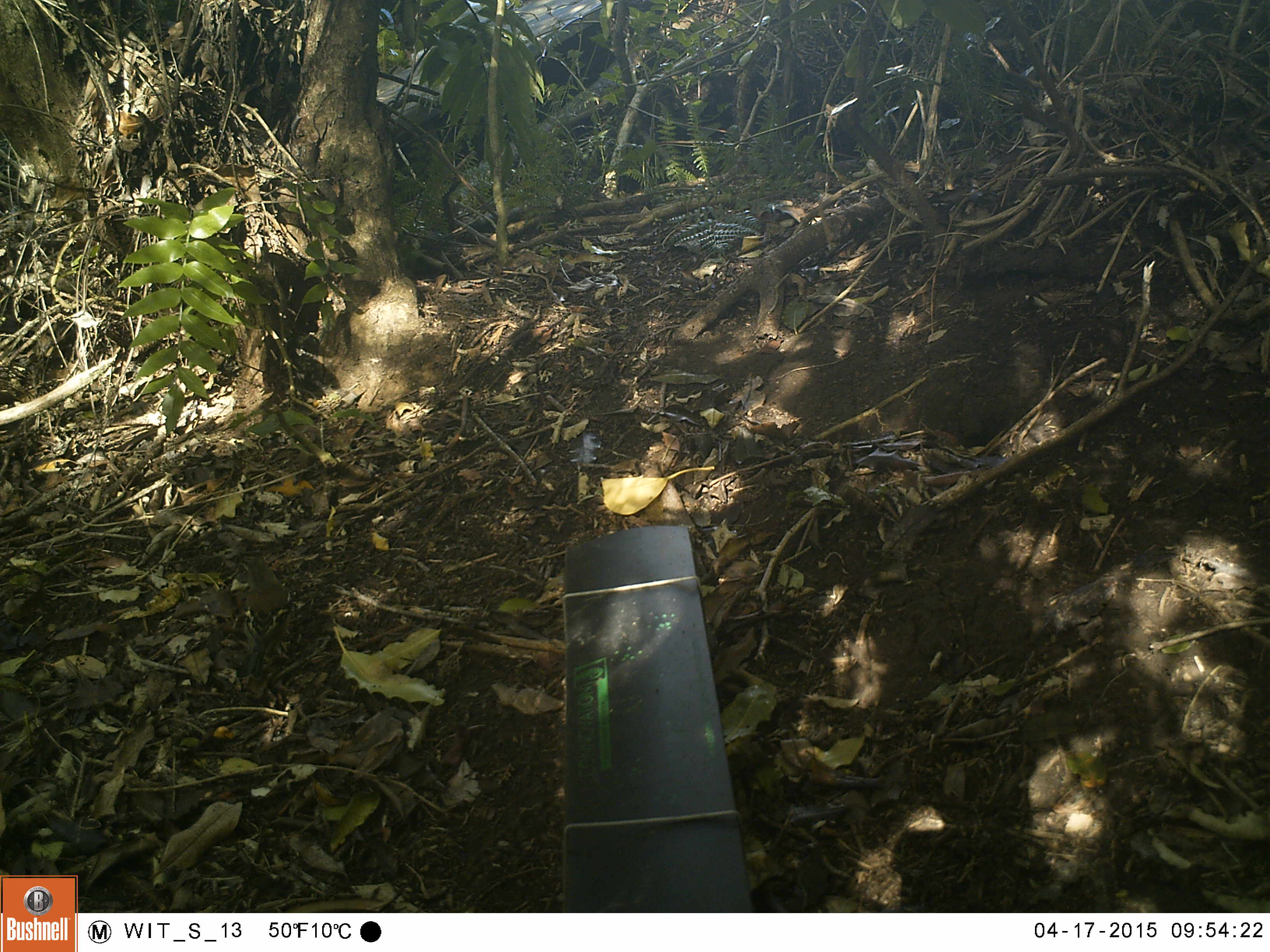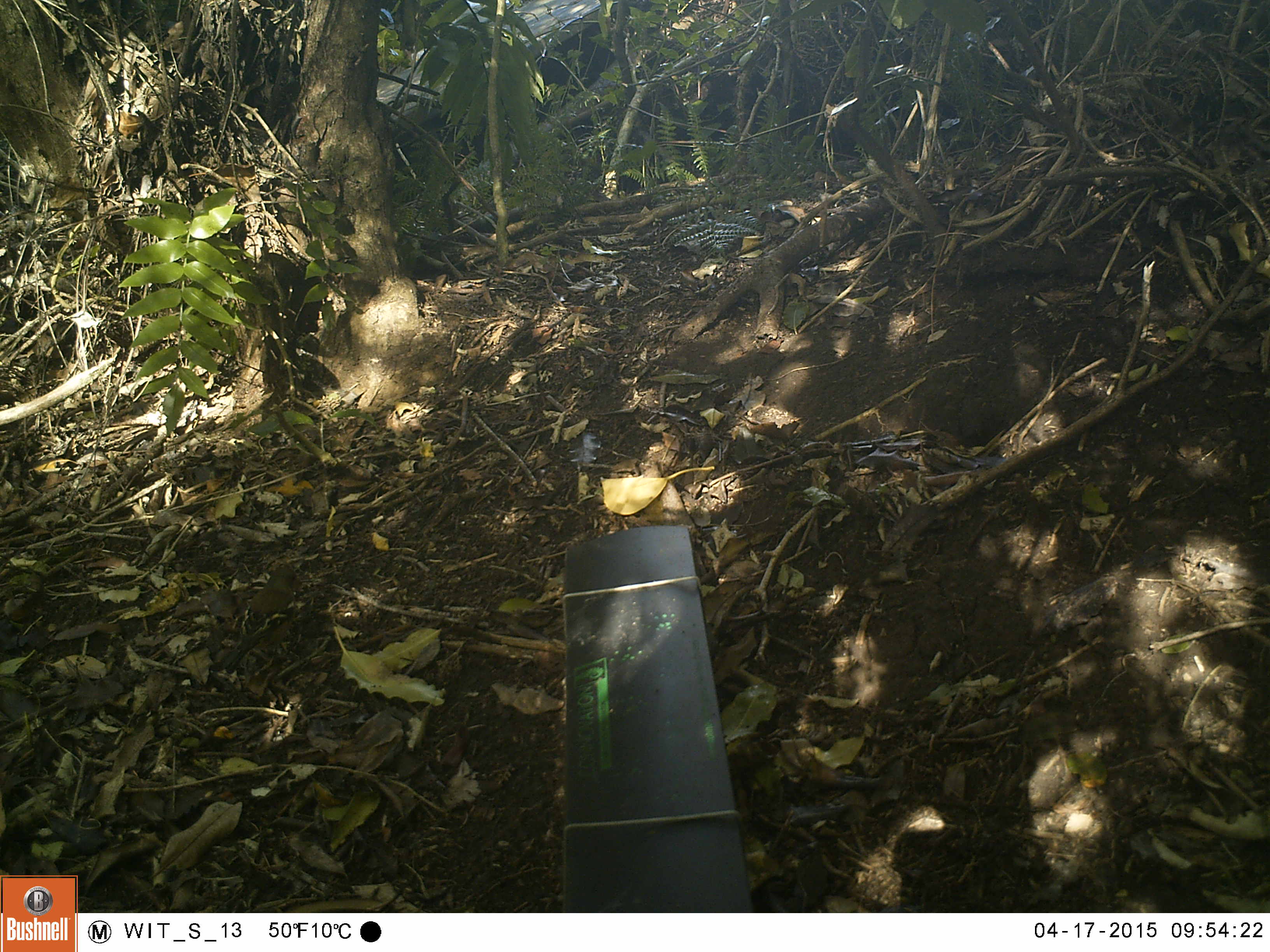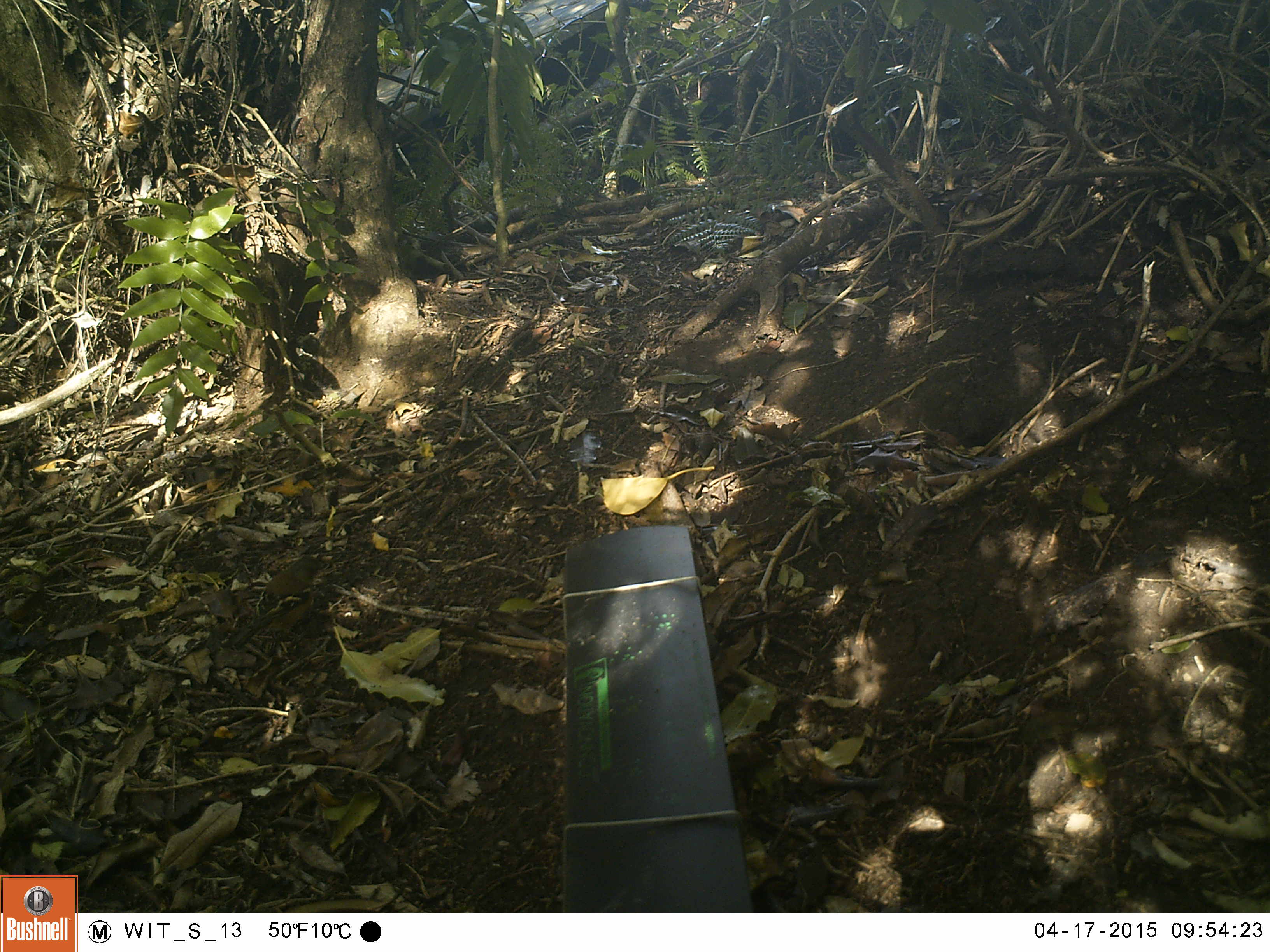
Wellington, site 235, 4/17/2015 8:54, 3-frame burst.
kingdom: Animalia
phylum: Chordata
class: Aves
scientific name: Aves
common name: bird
Bird (Aves).